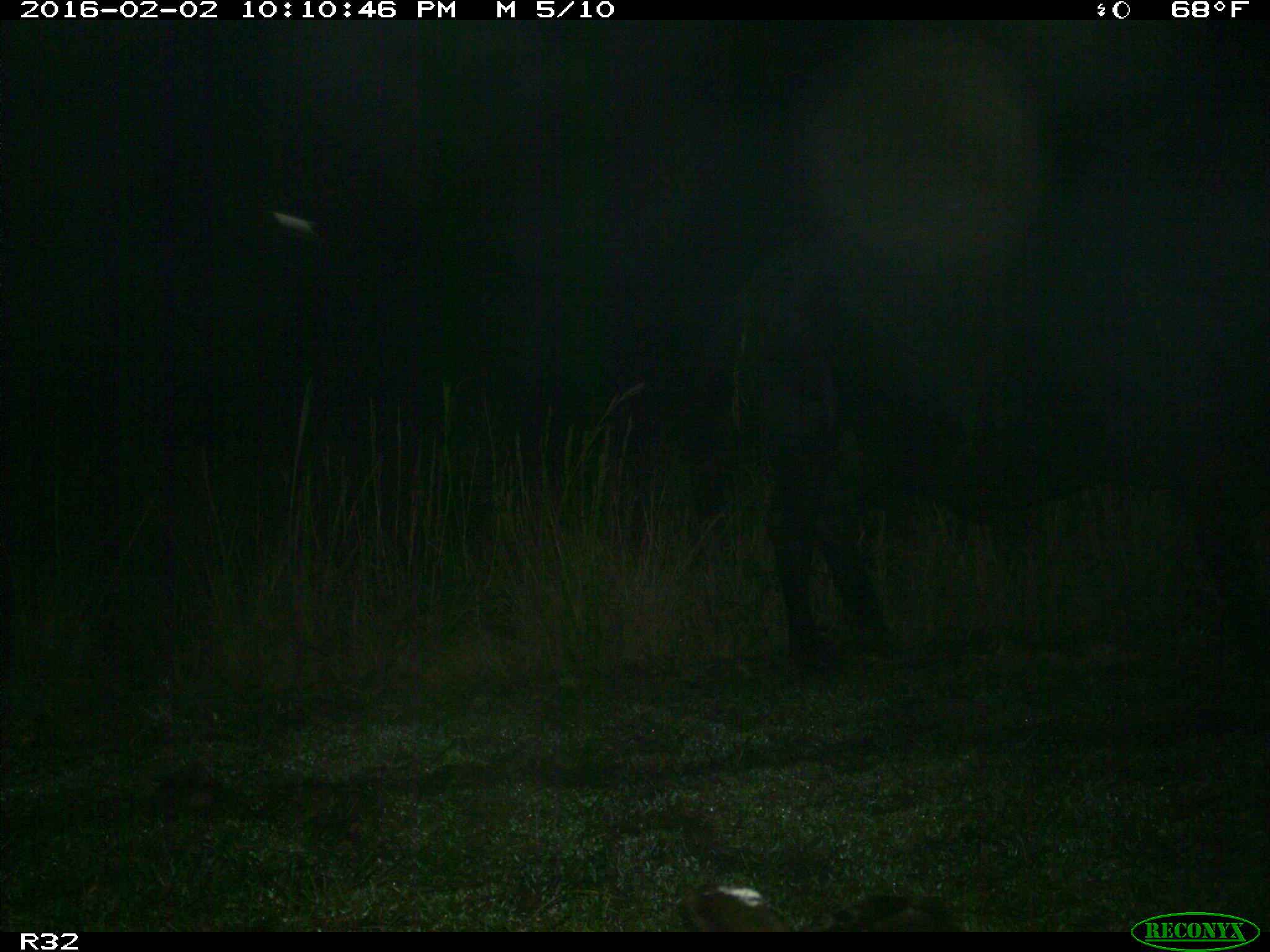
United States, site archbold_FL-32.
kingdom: Animalia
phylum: Chordata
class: Mammalia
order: Artiodactyla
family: Bovidae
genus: Bos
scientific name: Bos taurus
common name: domestic cow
Bos taurus (domestic cow).